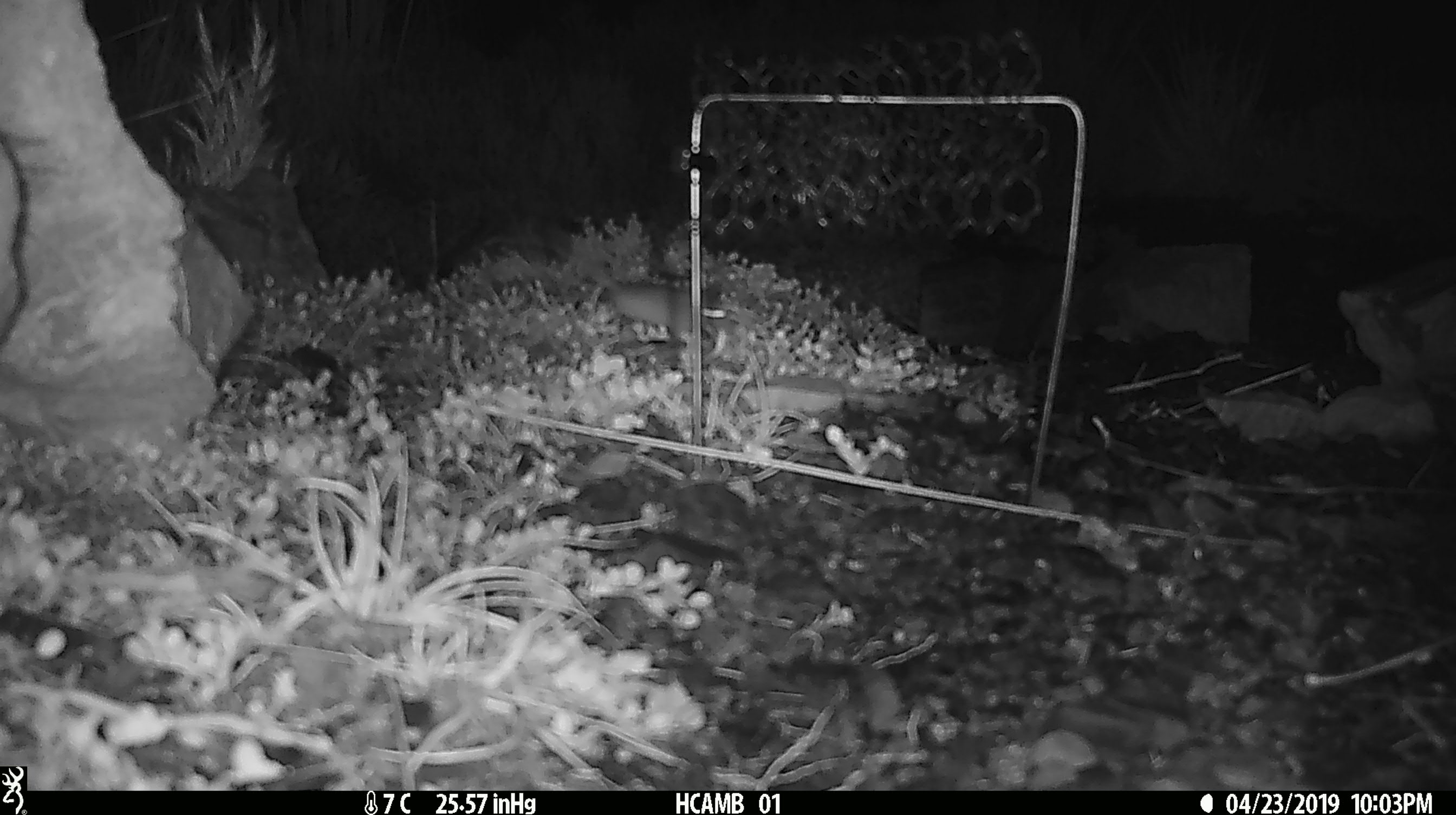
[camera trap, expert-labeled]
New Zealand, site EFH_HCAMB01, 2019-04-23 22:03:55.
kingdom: Animalia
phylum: Chordata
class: Mammalia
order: Rodentia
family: Muridae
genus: Mus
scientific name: Mus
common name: mouse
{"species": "mouse (Mus)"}